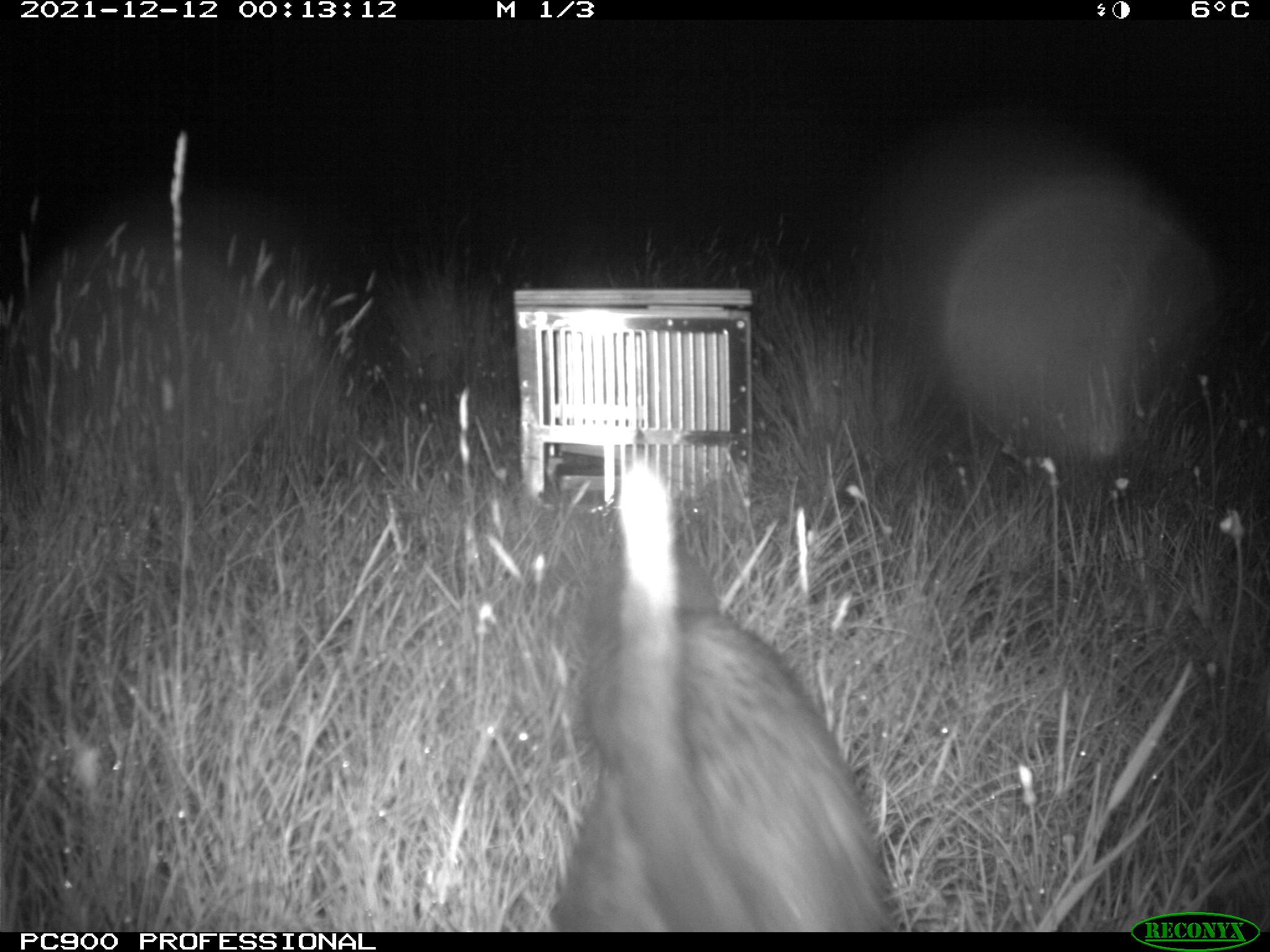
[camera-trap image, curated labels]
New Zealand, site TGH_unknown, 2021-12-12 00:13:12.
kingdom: Animalia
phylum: Chordata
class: Mammalia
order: Carnivora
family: Mustelidae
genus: Mustela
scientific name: Mustela furo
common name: ferret